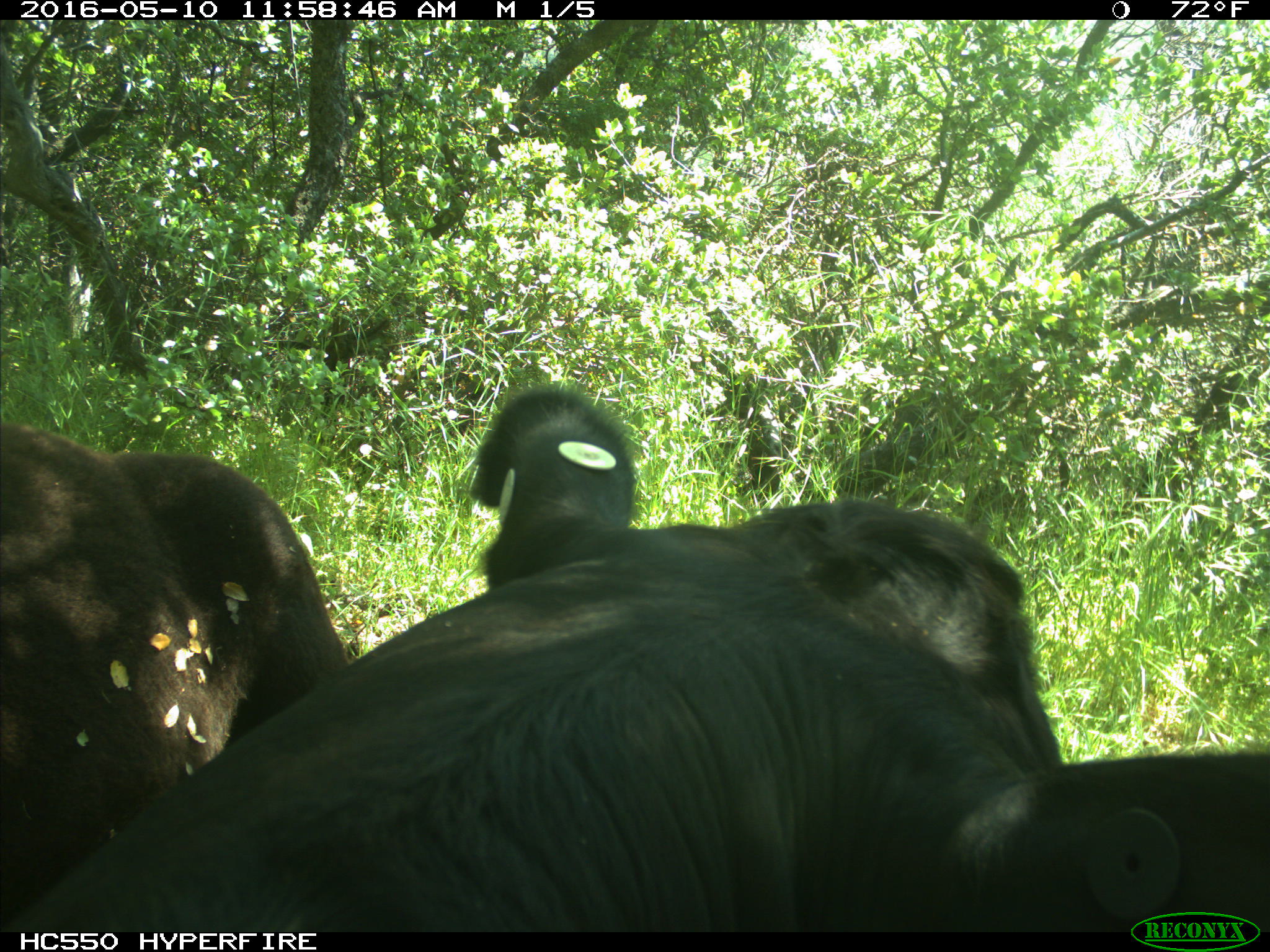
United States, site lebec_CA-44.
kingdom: Animalia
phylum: Chordata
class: Mammalia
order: Artiodactyla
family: Bovidae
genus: Bos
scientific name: Bos taurus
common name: domestic cow